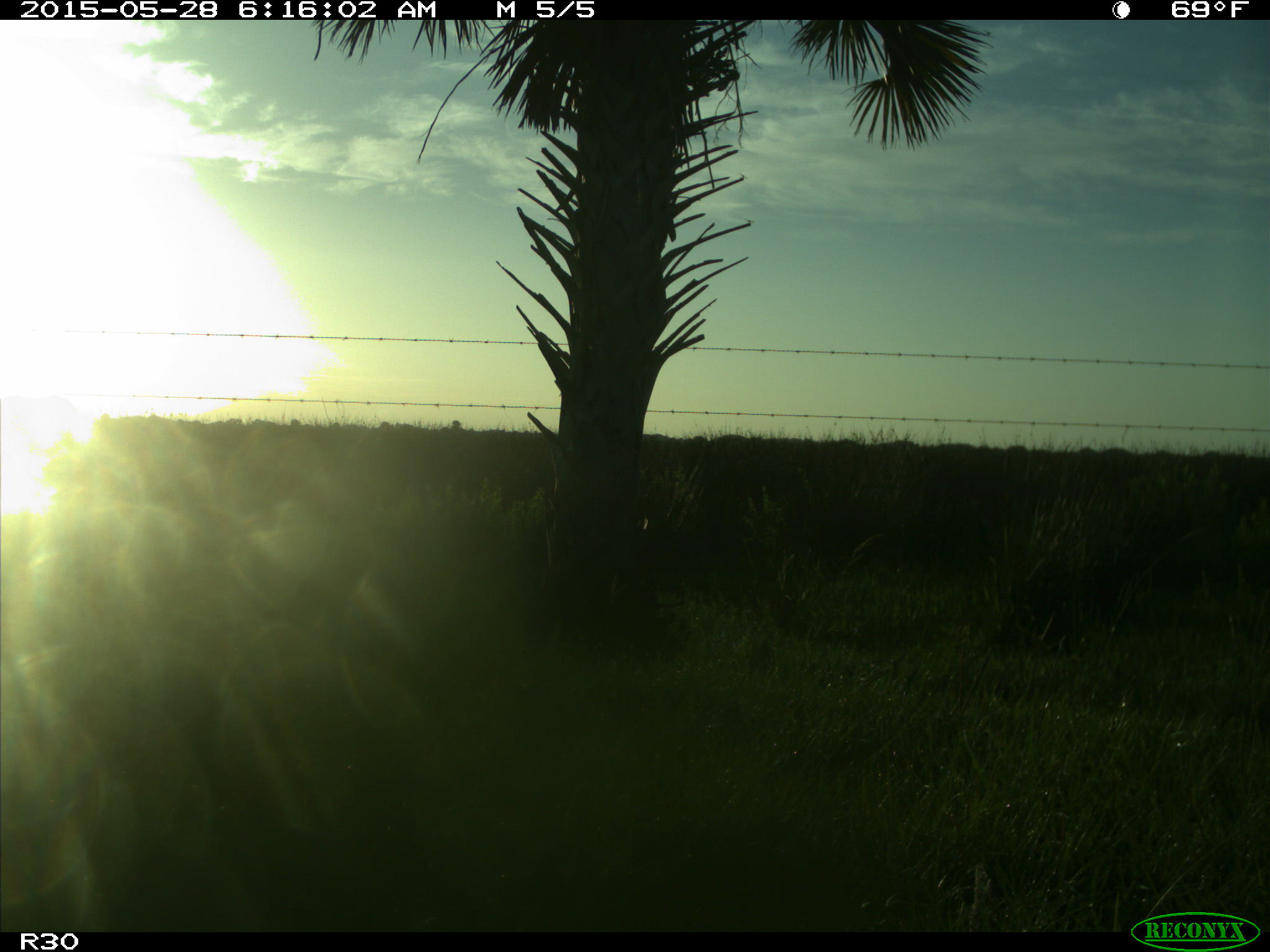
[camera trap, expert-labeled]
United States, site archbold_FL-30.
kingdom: Animalia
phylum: Chordata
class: Mammalia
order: Artiodactyla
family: Bovidae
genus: Bos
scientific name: Bos taurus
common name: domestic cow